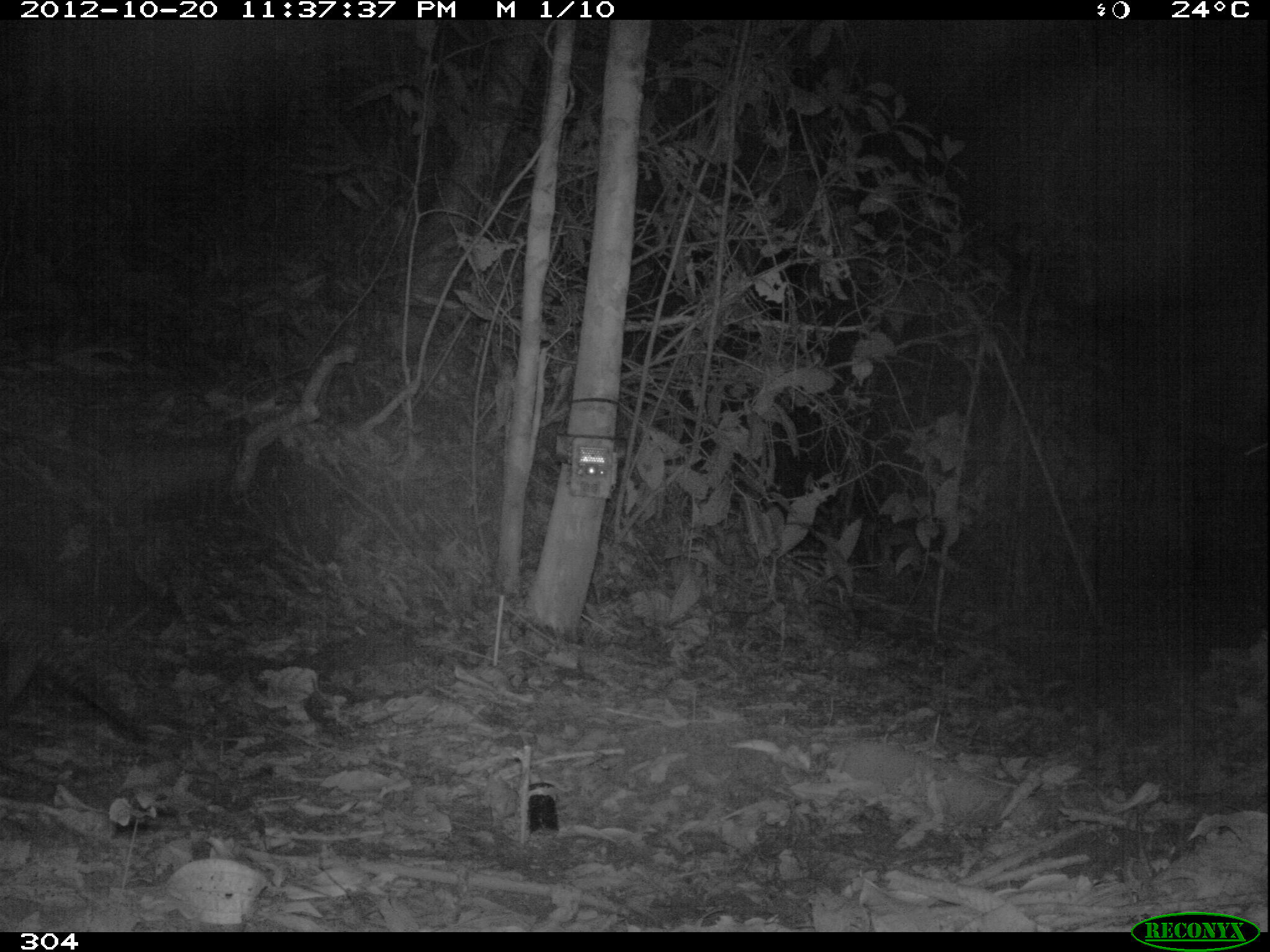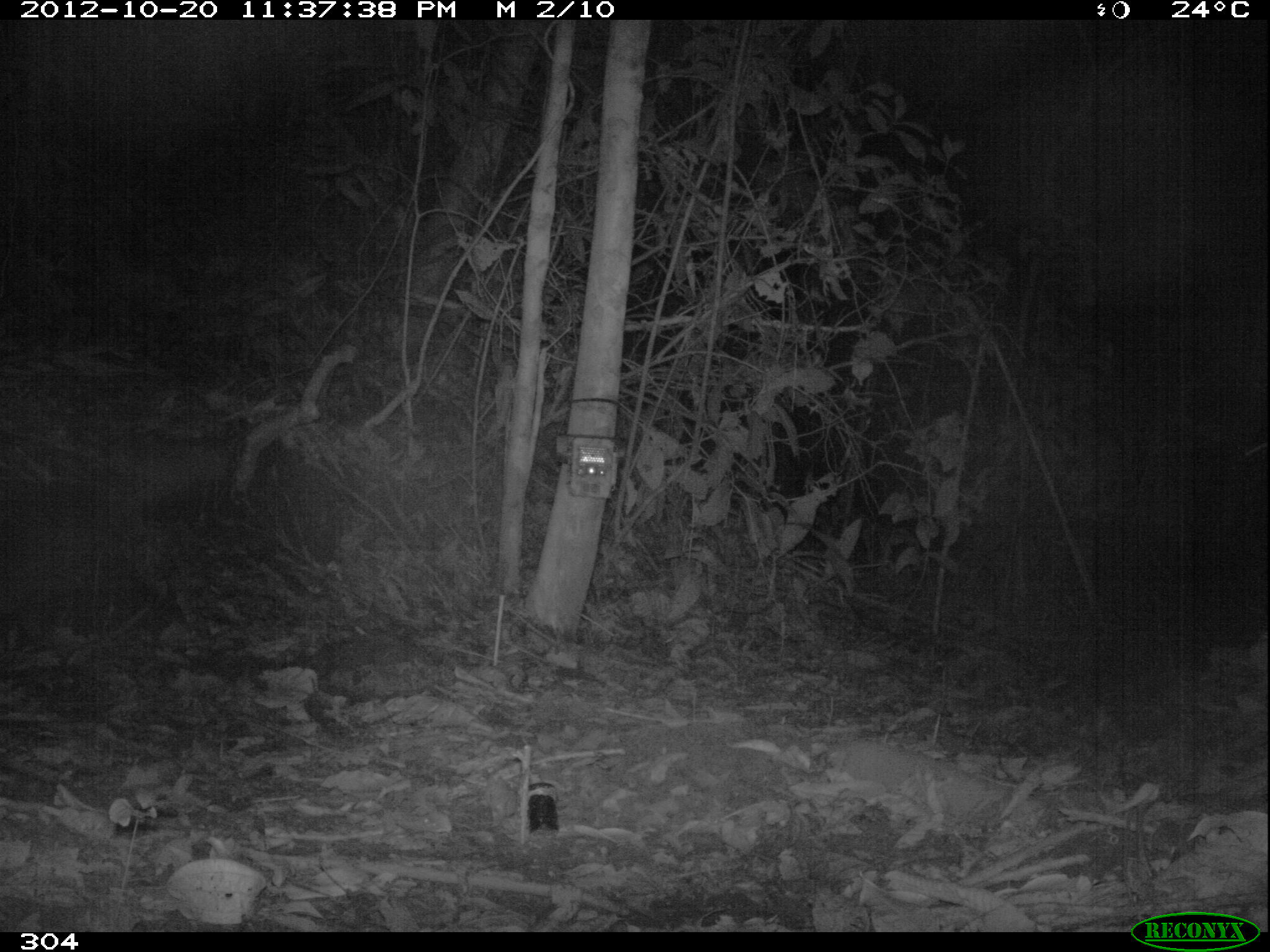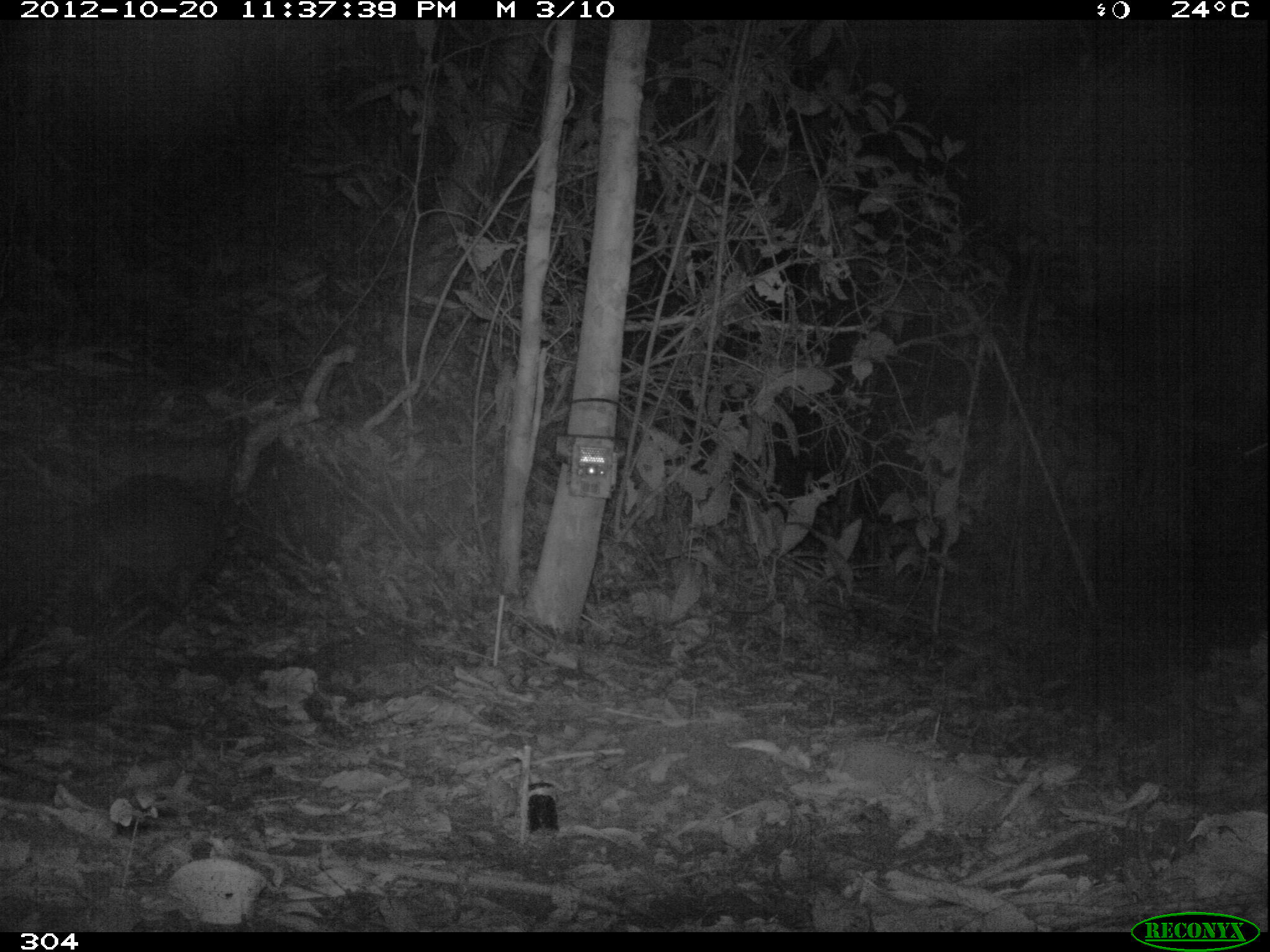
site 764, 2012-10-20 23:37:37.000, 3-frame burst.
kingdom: Animalia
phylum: Chordata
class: Mammalia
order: Cingulata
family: Dasypodidae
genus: Dasypus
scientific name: Dasypus novemcinctus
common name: nine-banded armadillo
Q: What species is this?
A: Dasypus novemcinctus (nine-banded armadillo).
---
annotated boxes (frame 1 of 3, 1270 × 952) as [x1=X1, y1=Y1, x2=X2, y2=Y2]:
dasypus novemcinctus: [x1=0, y1=618, x2=144, y2=738]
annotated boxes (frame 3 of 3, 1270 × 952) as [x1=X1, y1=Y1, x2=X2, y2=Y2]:
dasypus novemcinctus: [x1=1, y1=476, x2=220, y2=666]